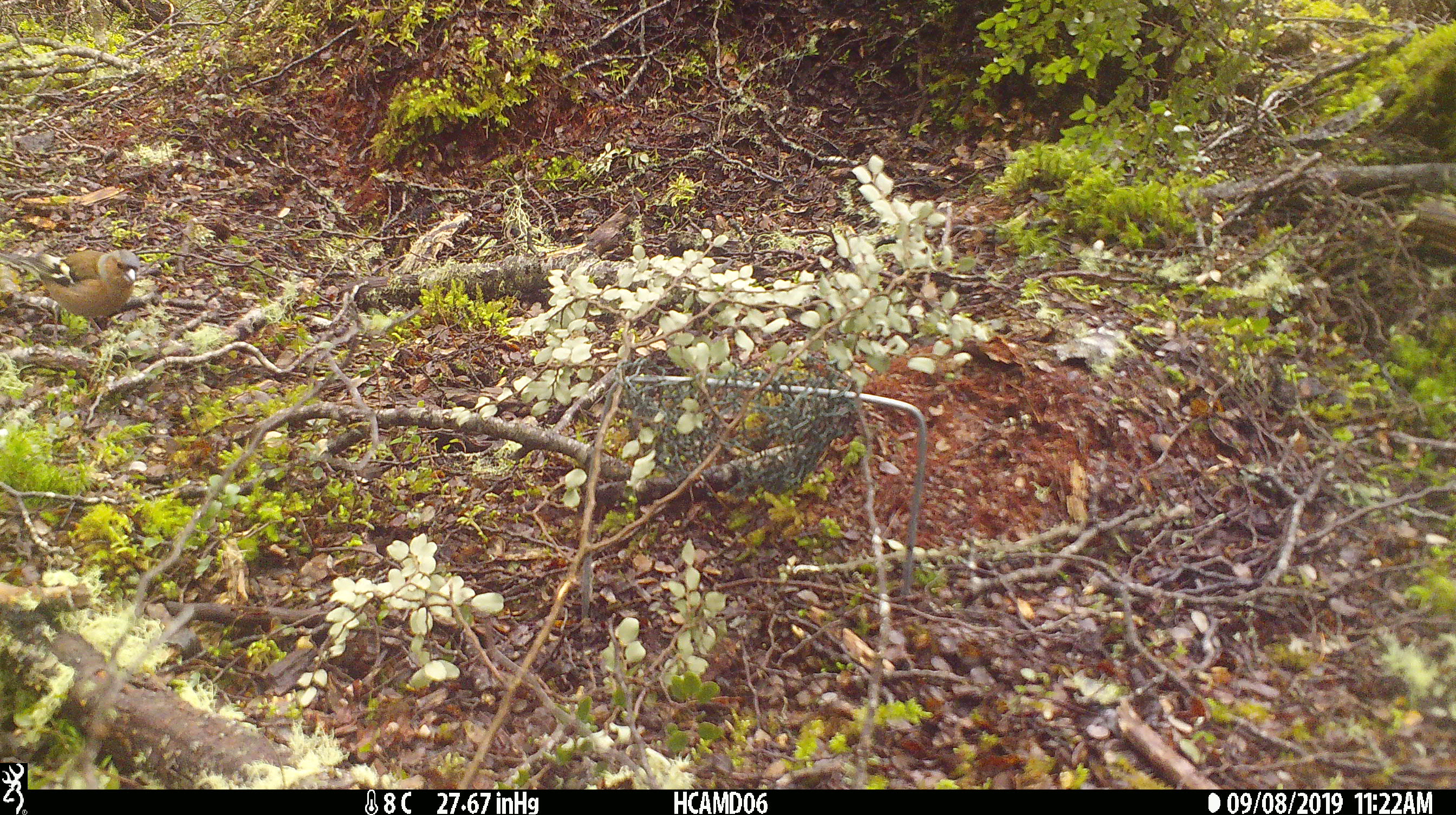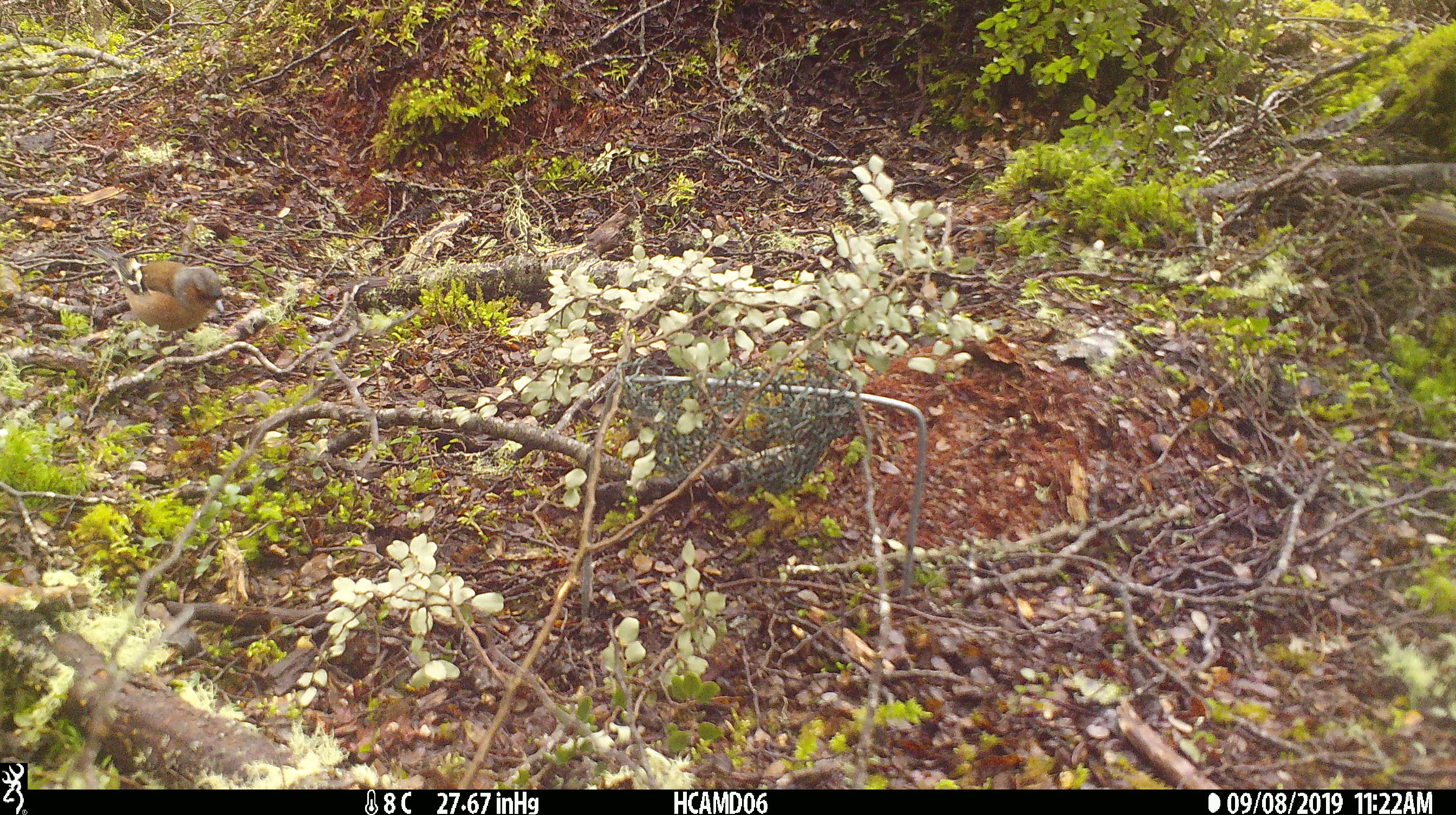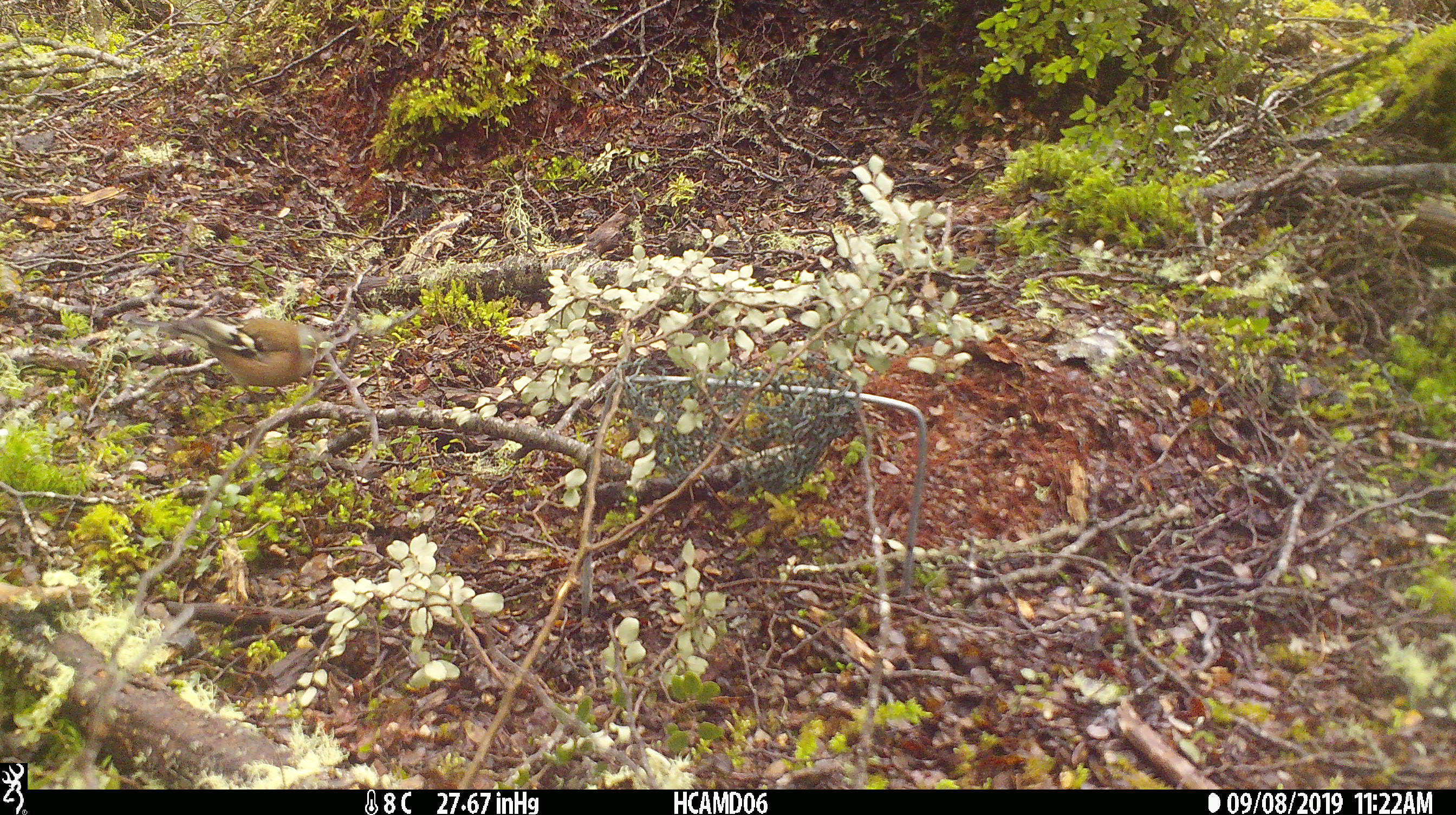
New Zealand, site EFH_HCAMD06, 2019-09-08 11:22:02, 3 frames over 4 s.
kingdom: Animalia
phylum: Chordata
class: Aves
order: Passeriformes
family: Fringillidae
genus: Fringilla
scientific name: Fringilla coelebs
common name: common chaffinch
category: chaffinch